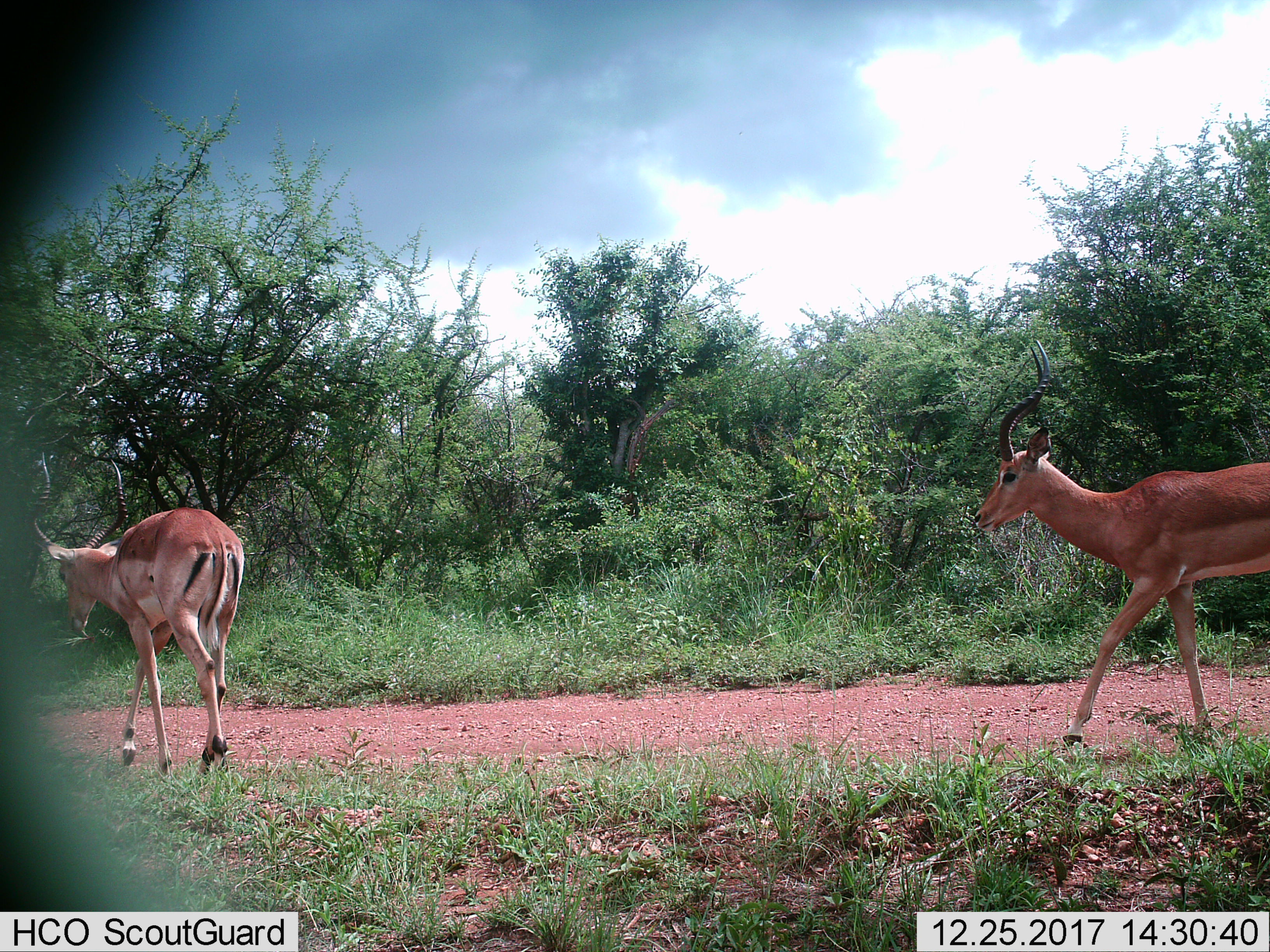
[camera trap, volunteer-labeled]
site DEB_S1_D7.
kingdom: Animalia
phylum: Chordata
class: Mammalia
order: Artiodactyla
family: Bovidae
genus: Aepyceros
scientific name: Aepyceros melampus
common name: impala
Impala (Aepyceros melampus), count 2. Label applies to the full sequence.